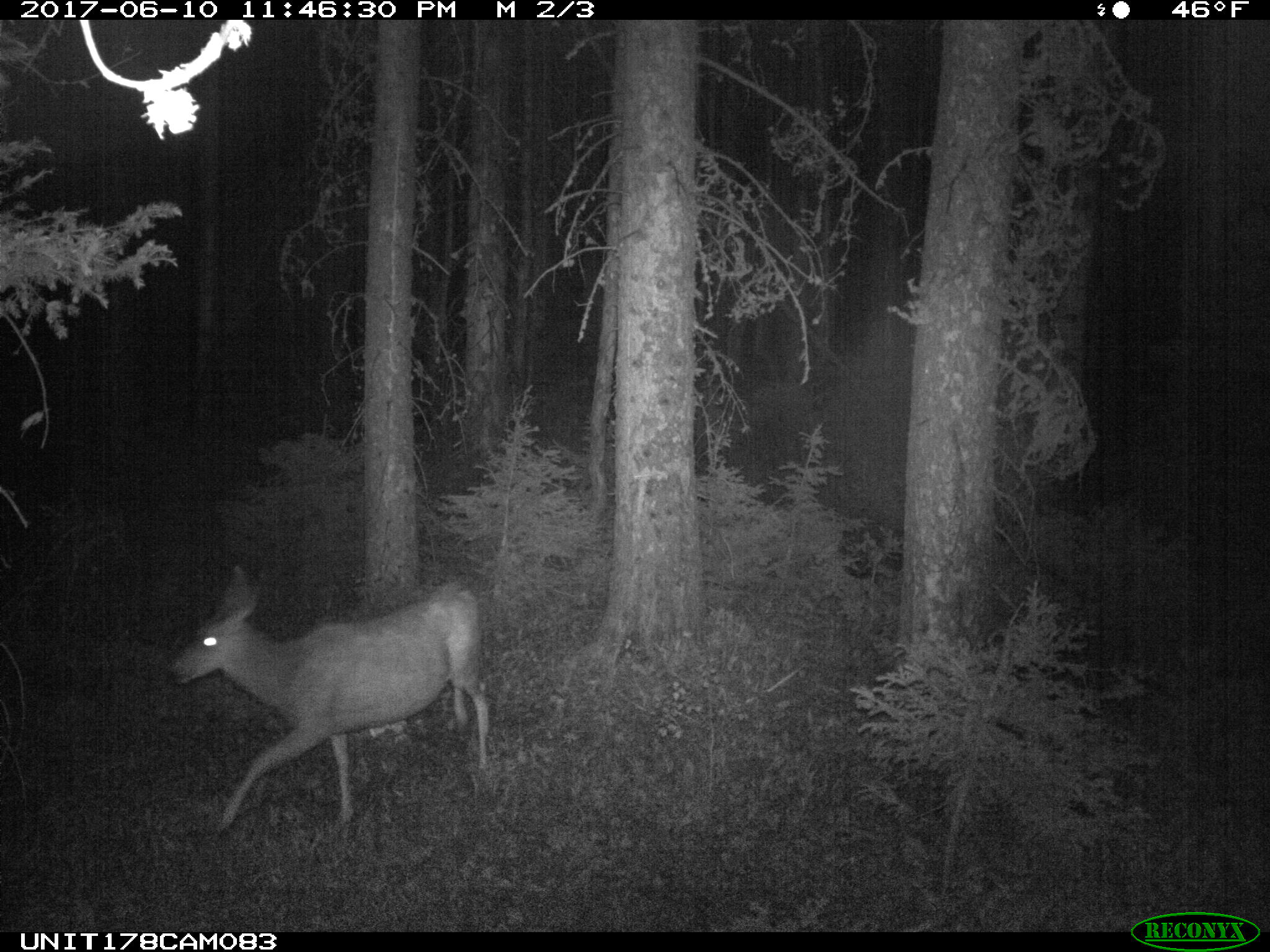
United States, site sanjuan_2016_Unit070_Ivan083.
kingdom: Animalia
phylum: Chordata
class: Mammalia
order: Artiodactyla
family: Cervidae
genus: Odocoileus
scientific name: Odocoileus hemionus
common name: mule deer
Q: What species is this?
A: Odocoileus hemionus (mule deer).